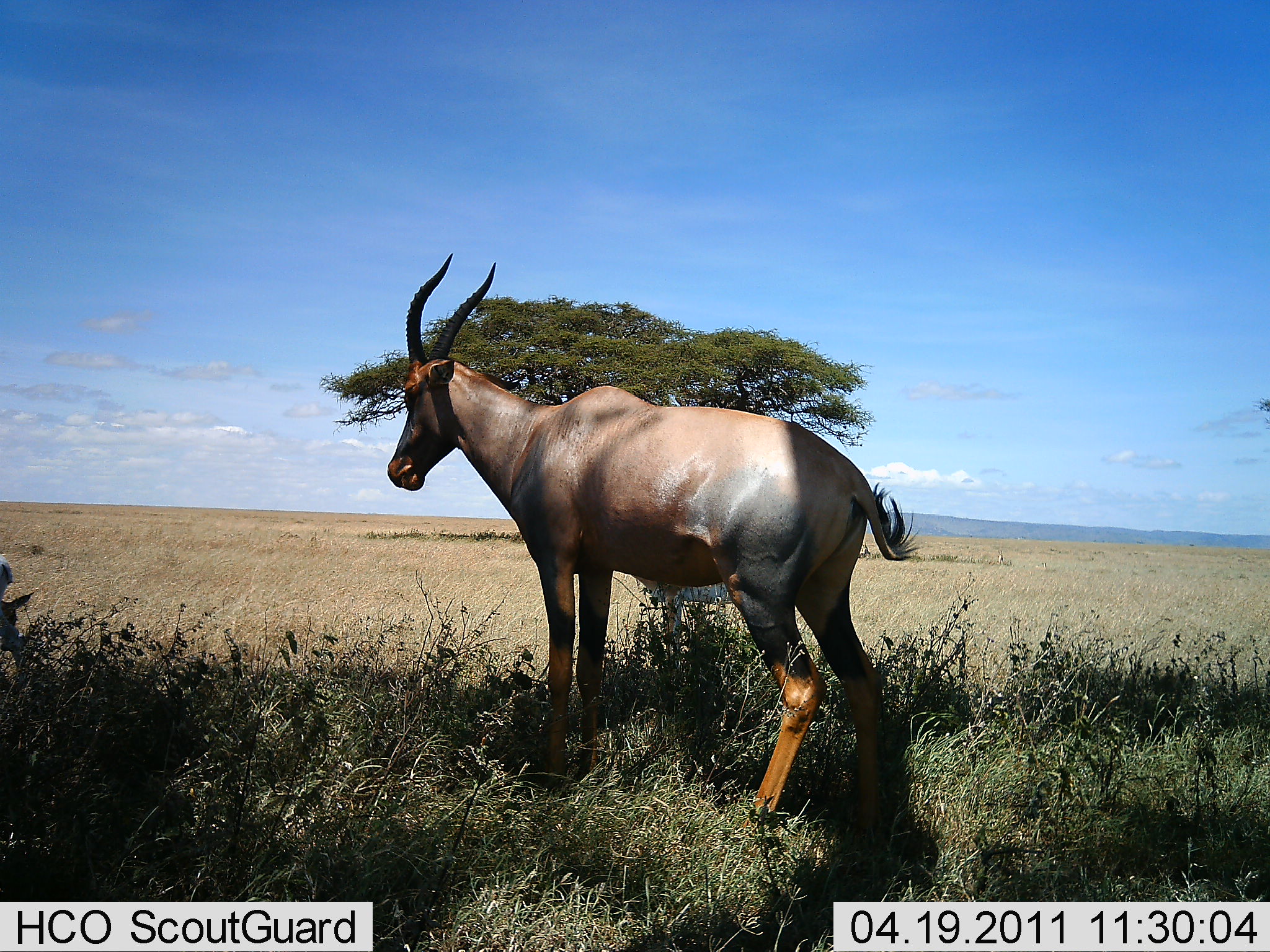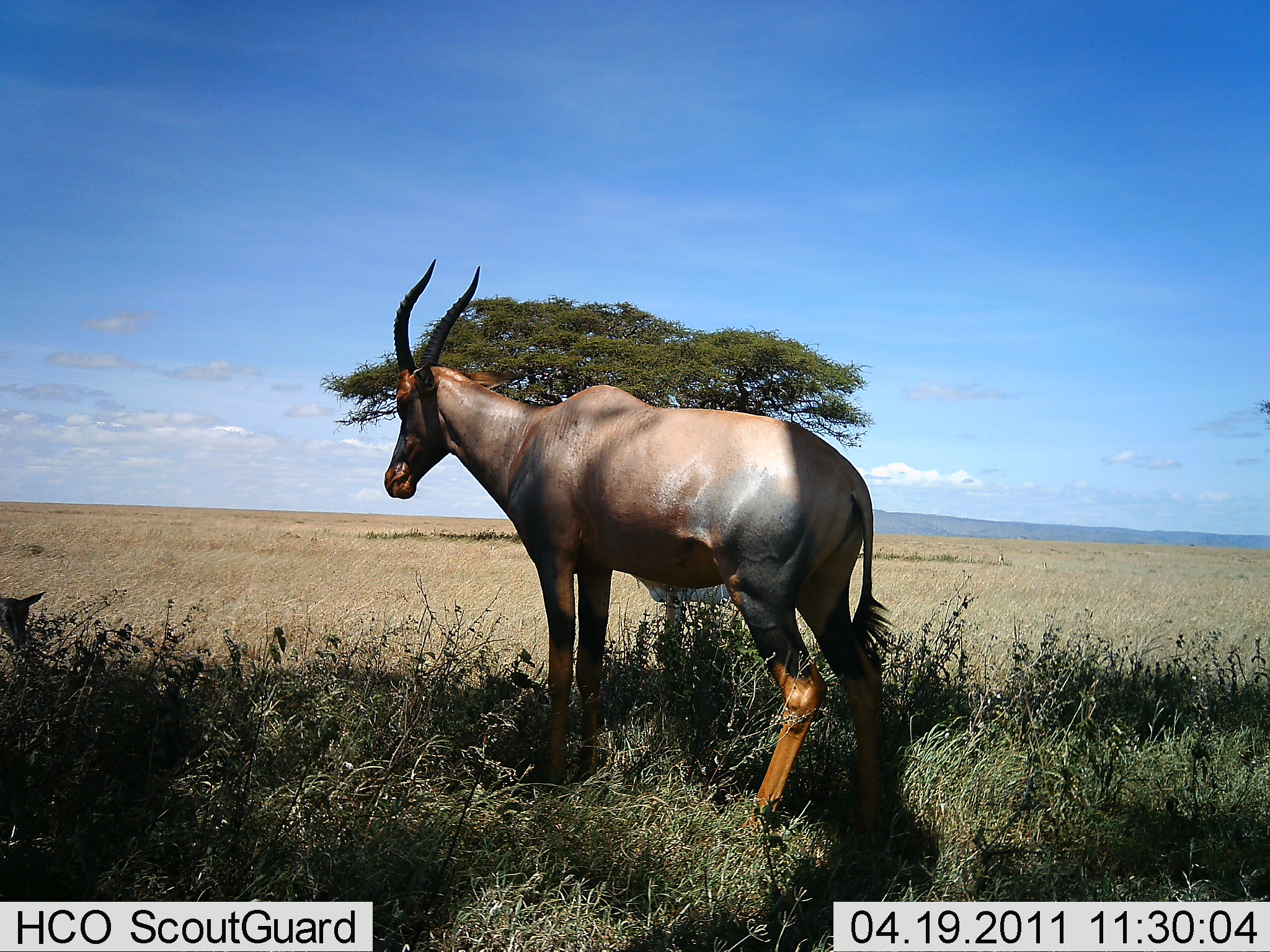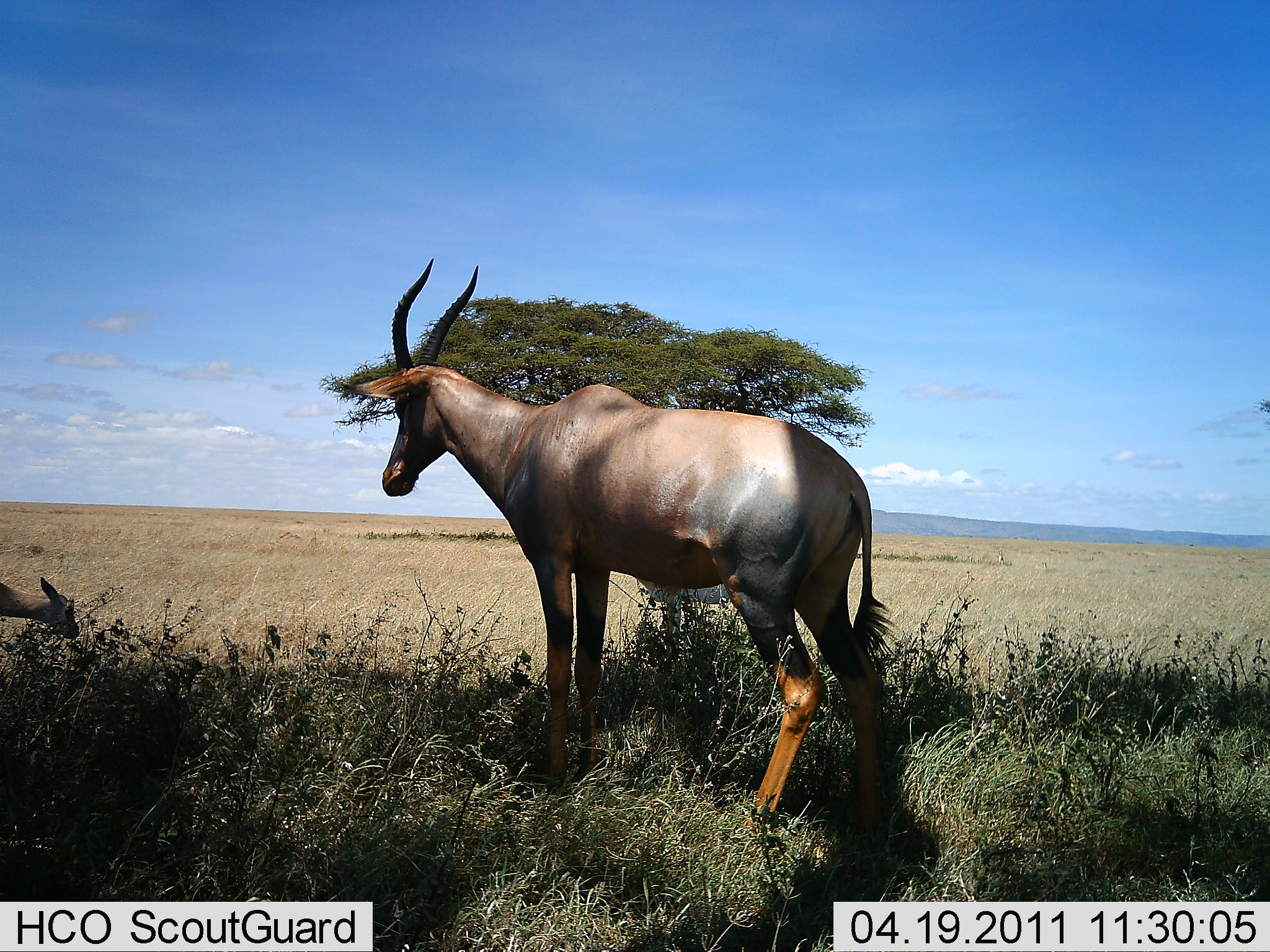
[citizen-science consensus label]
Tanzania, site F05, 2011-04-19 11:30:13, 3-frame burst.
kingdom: Animalia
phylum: Chordata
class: Mammalia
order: Artiodactyla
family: Bovidae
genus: Damaliscus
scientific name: Damaliscus lunatus jimela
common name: topi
Topi (Damaliscus lunatus jimela), count 1. Behavior (volunteer vote fractions): standing 100%, resting 0%, moving 20%, interacting 0%. Young present (vote fraction): 40%. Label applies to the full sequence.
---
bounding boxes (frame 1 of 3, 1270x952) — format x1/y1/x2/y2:
animal: 385/252/922/851; 1/554/37/673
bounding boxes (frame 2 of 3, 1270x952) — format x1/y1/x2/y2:
animal: 383/257/896/851; 0/588/48/653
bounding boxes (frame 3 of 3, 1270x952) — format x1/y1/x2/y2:
animal: 339/257/898/845; 0/575/81/641